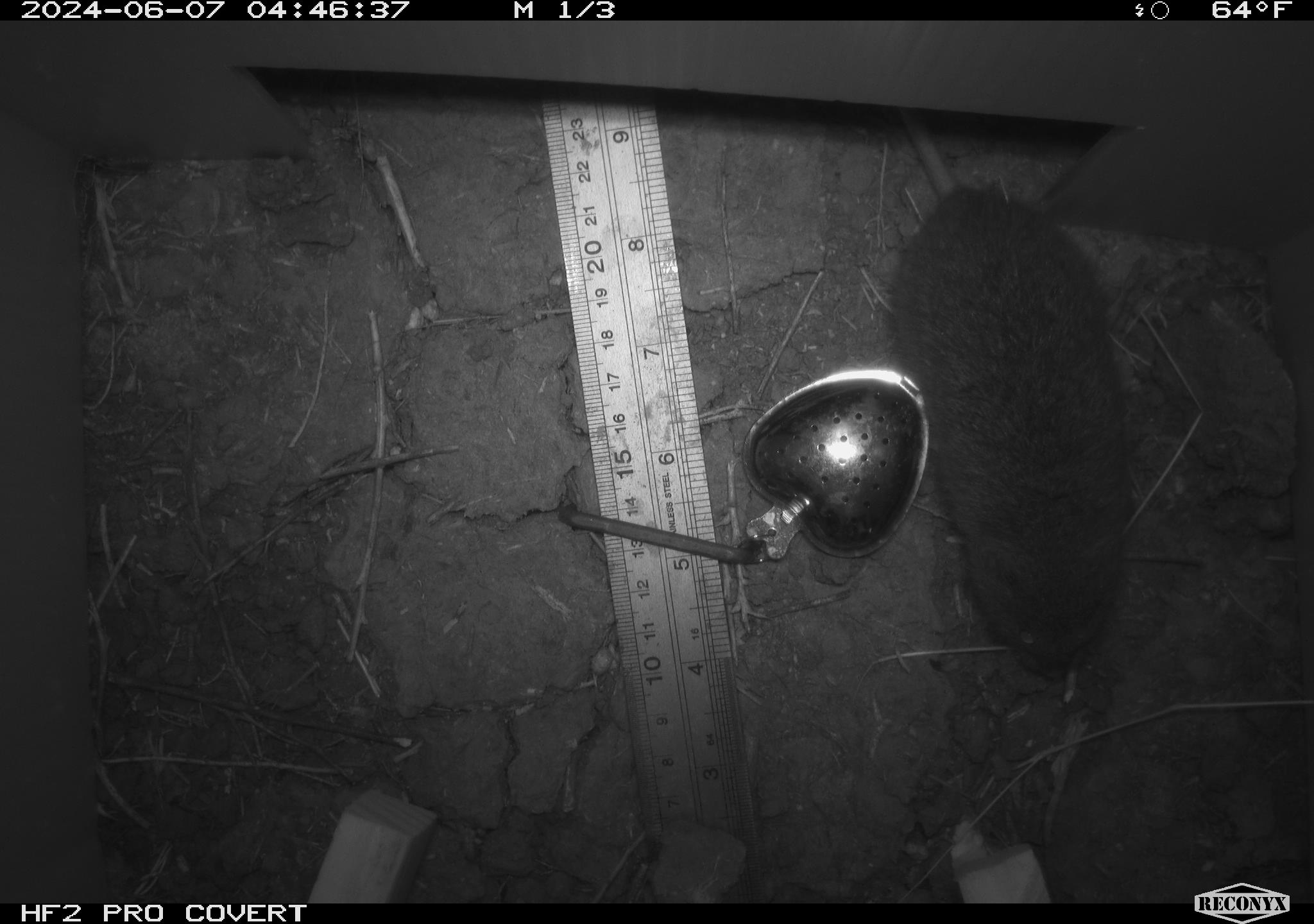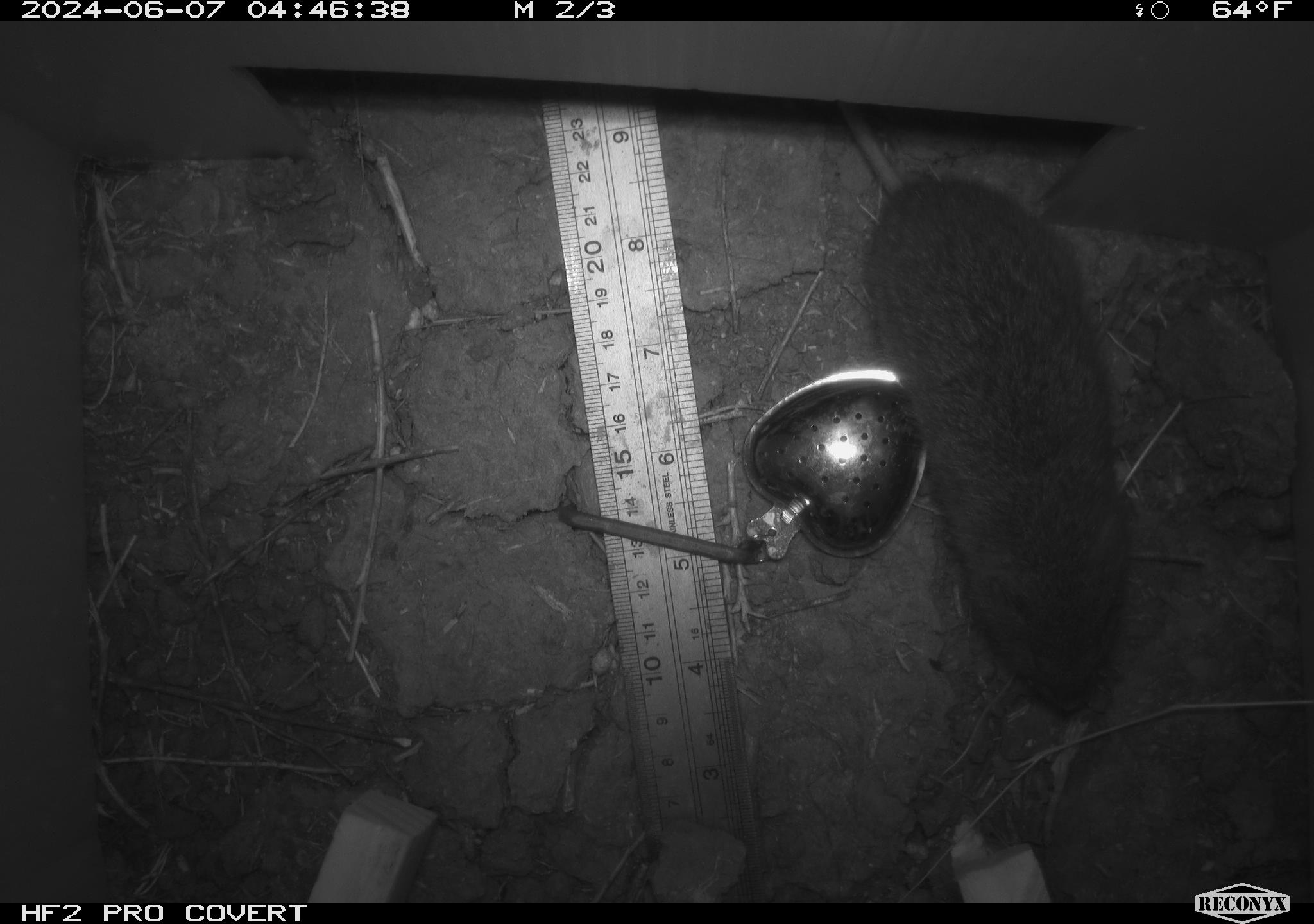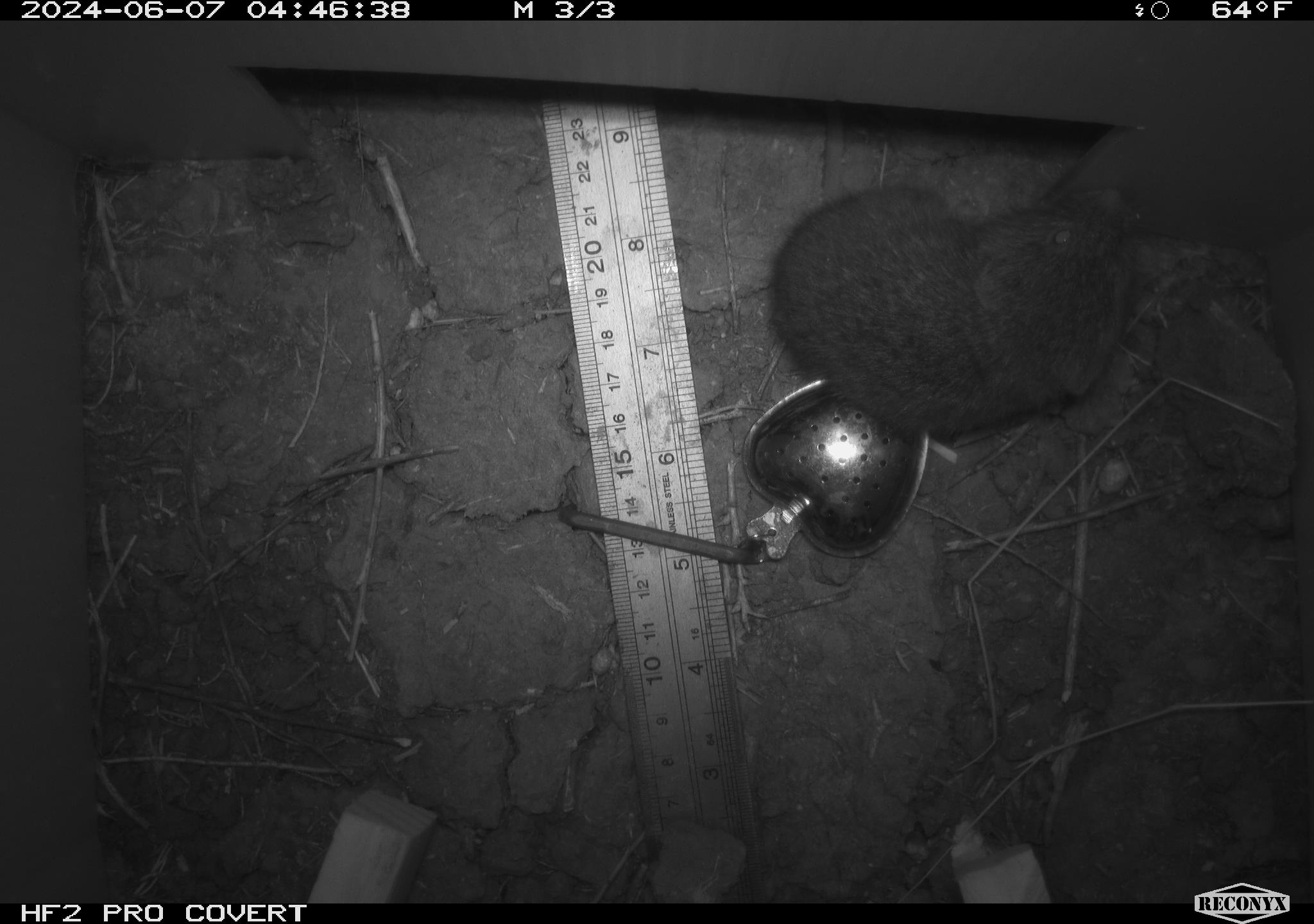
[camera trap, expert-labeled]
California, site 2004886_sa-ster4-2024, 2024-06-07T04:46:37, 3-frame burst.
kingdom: Animalia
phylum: Chordata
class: Mammalia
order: Rodentia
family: Cricetidae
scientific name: Arvicolinae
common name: voles, lemmings, and muskrats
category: arvicolinae subfamily